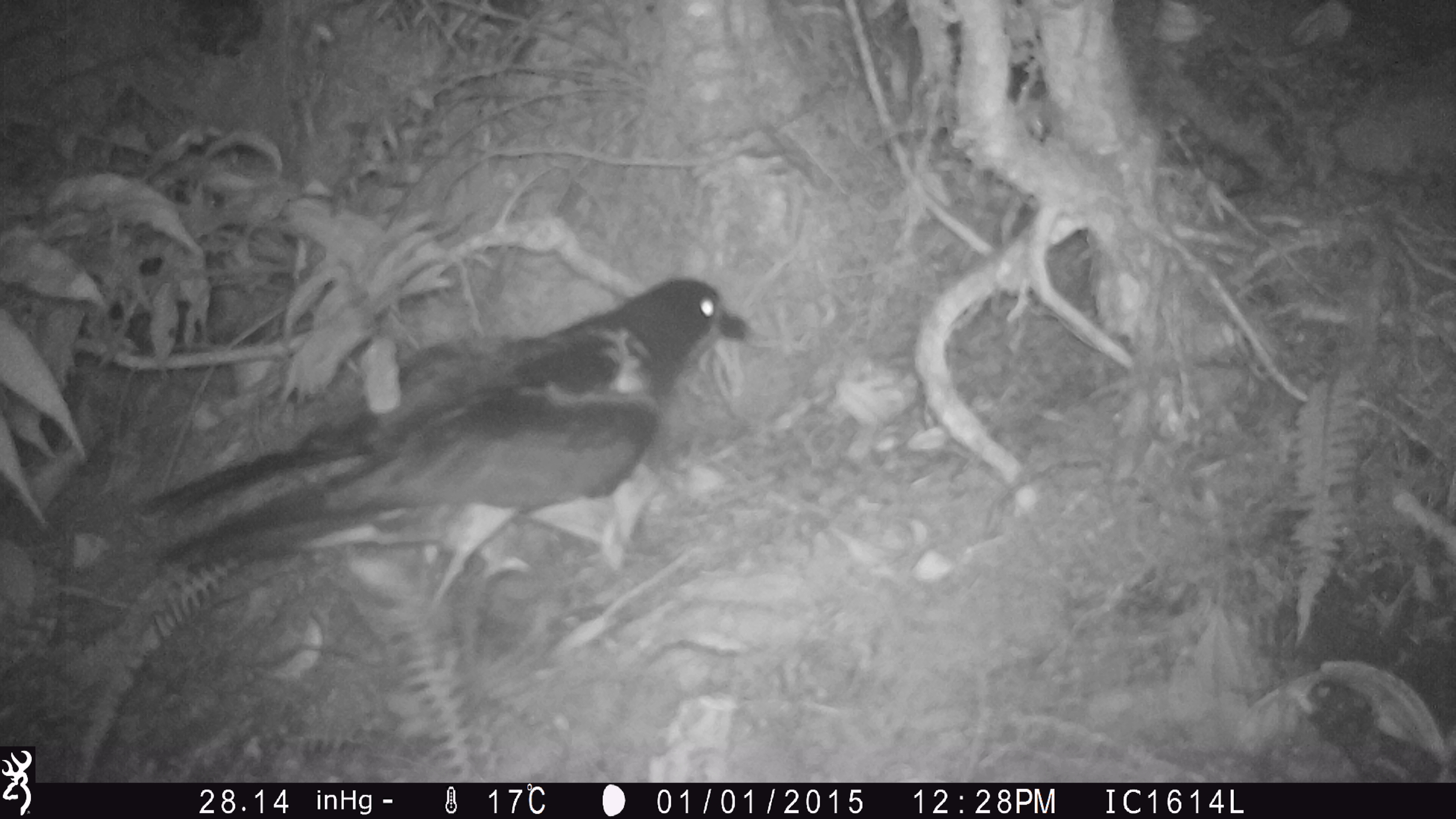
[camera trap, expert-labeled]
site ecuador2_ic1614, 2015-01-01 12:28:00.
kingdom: Animalia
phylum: Chordata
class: Aves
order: Procellariiformes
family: Procellariidae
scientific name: Procellariidae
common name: petrel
Petrel (Procellariidae).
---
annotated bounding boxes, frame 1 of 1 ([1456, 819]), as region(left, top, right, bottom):
petrel: region(116, 268, 775, 631)